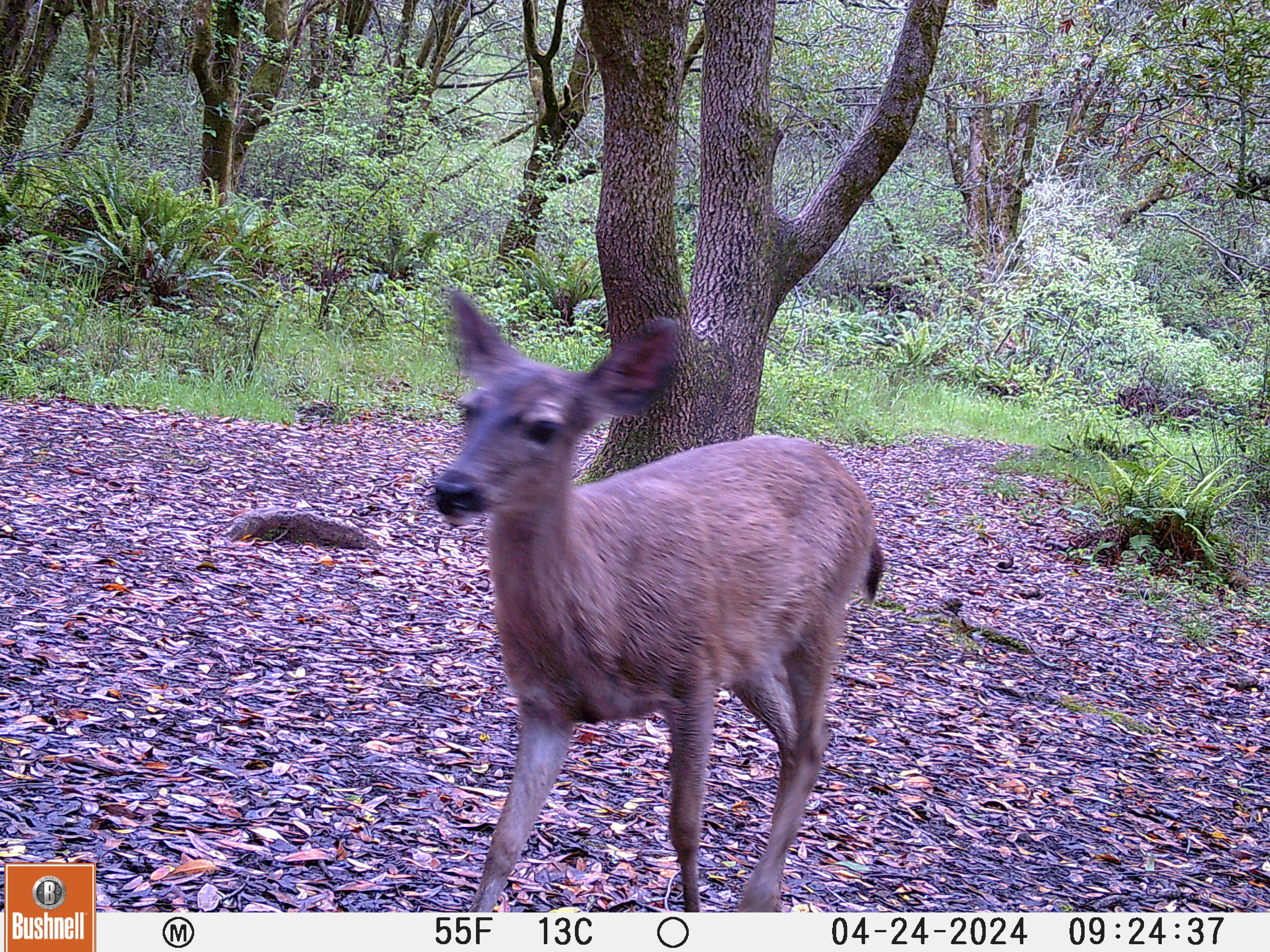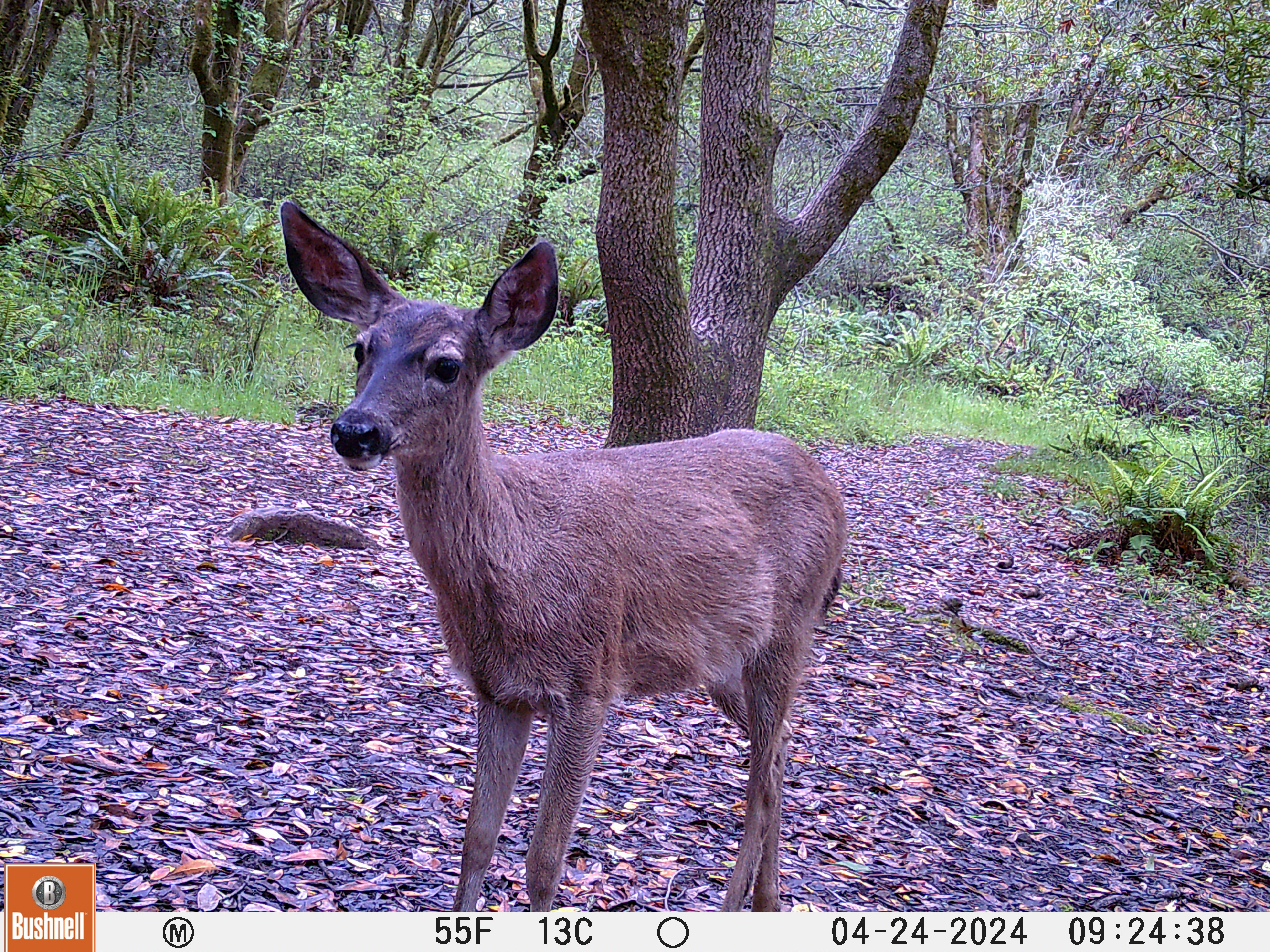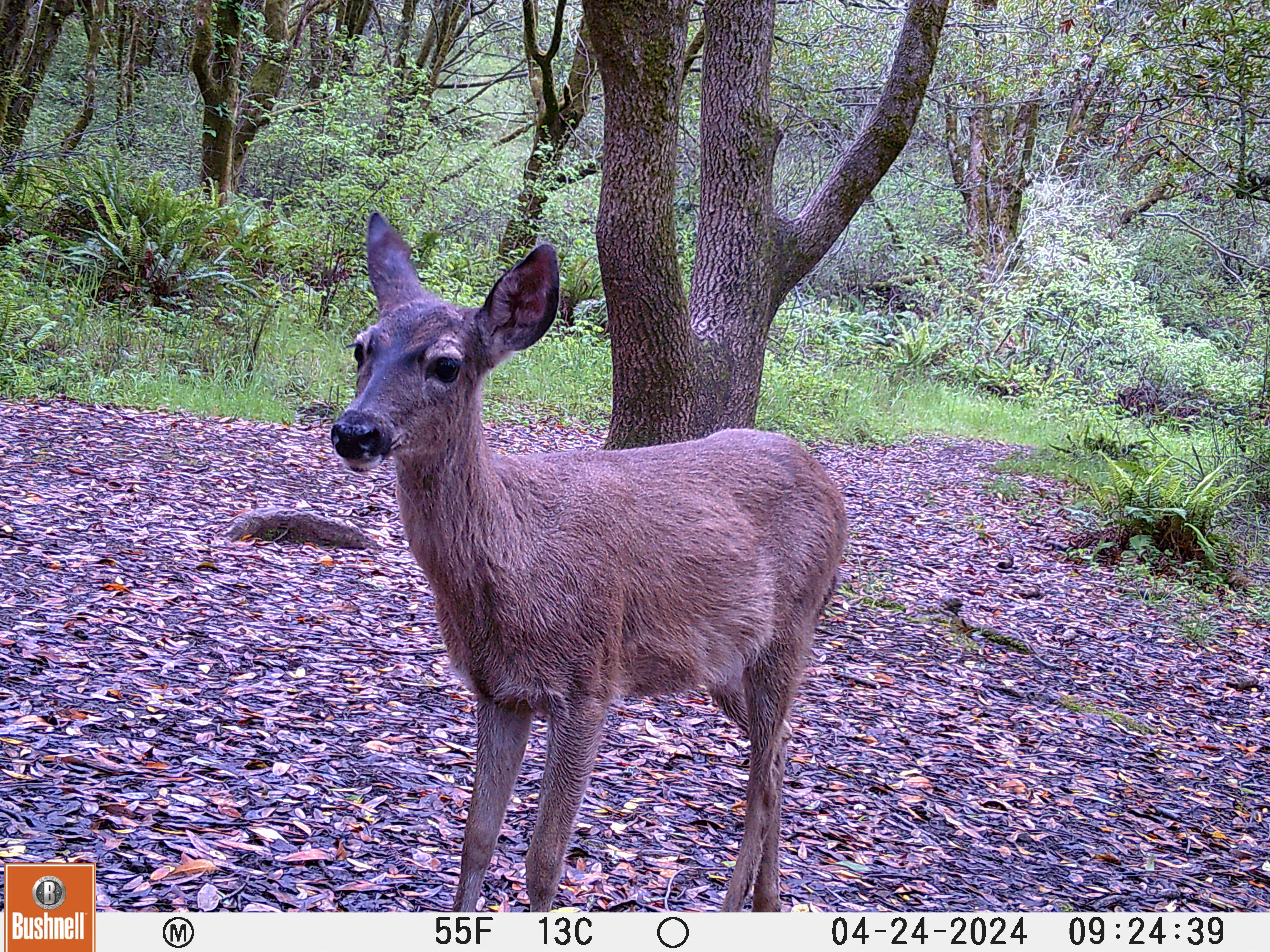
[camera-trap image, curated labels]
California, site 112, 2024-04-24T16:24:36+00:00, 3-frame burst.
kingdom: Animalia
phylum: Chordata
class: Mammalia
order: Artiodactyla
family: Cervidae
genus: Odocoileus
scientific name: Odocoileus hemionus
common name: mule deer